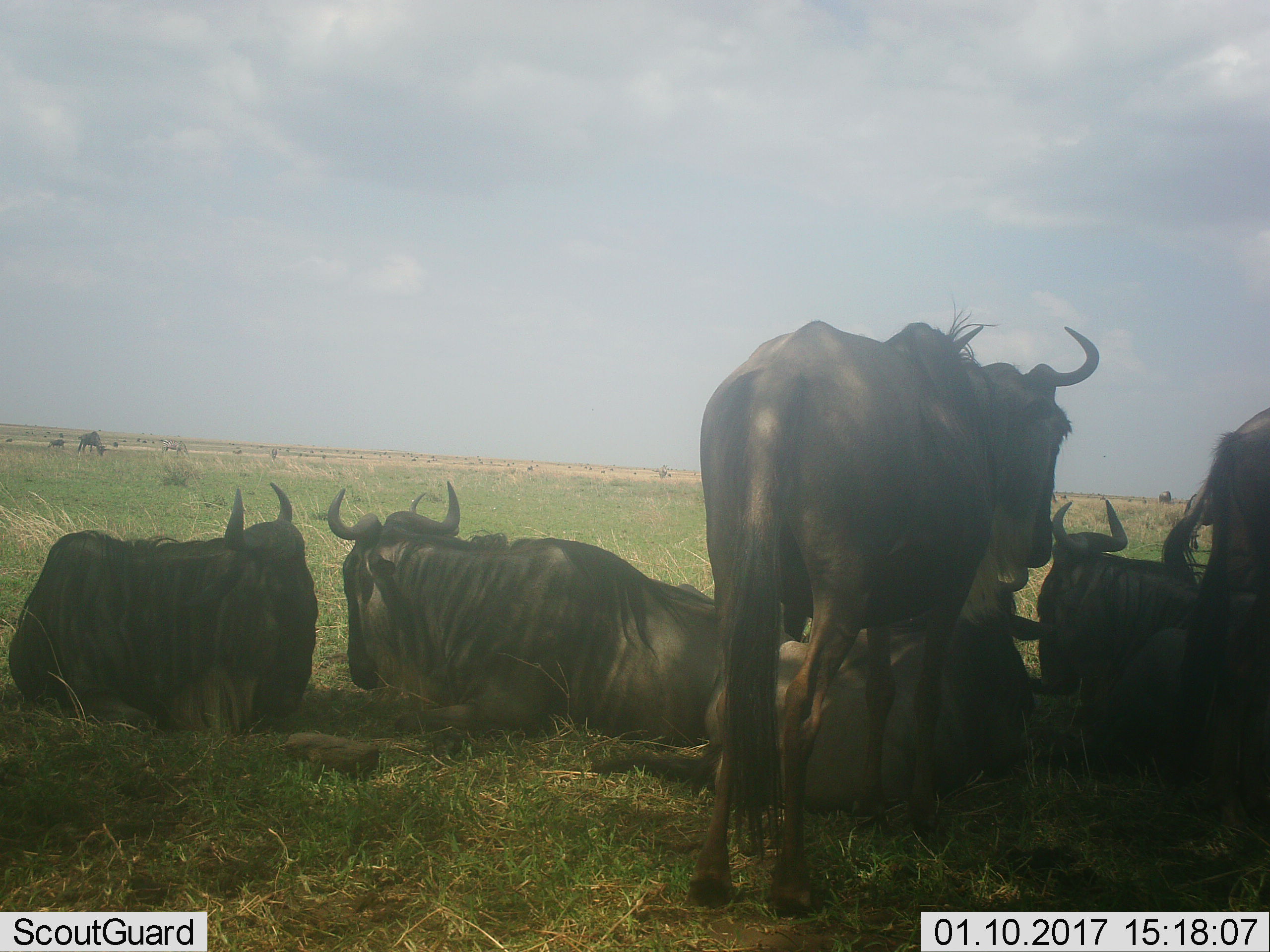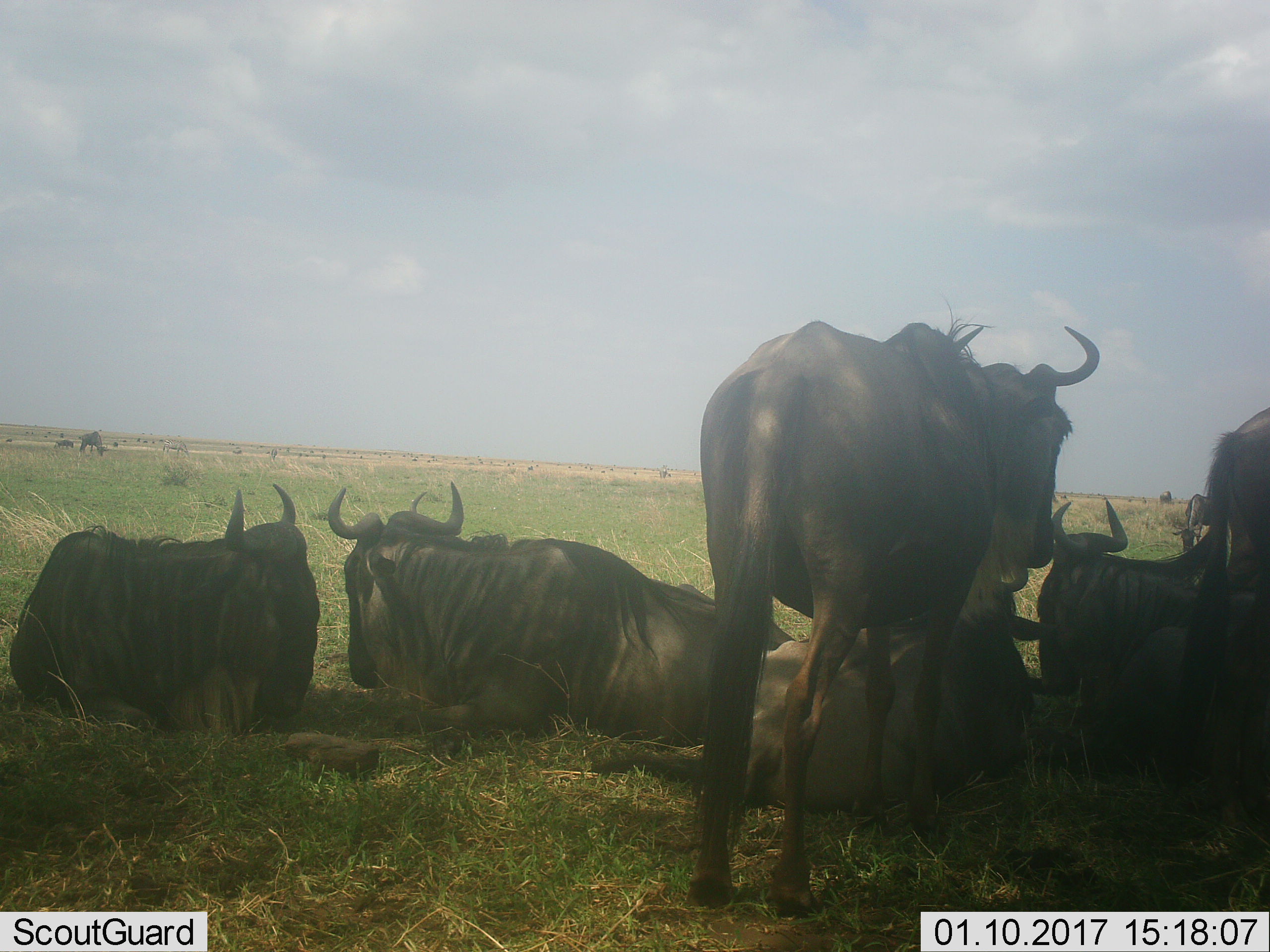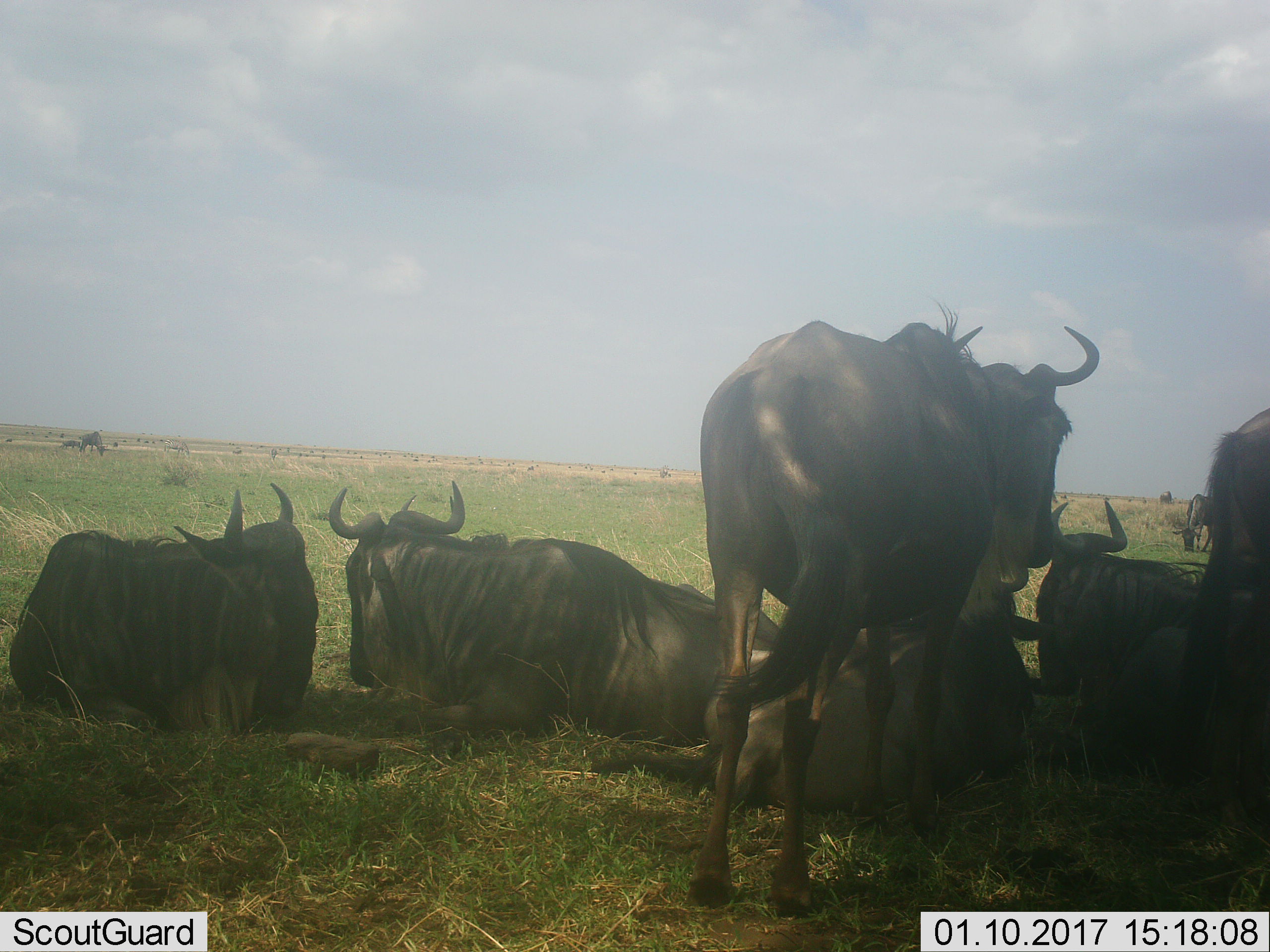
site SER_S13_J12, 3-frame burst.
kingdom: Animalia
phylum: Chordata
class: Mammalia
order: Artiodactyla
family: Bovidae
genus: Connochaetes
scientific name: Connochaetes taurinus taurinus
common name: blue wildebeest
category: wildebeestblue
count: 9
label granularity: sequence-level